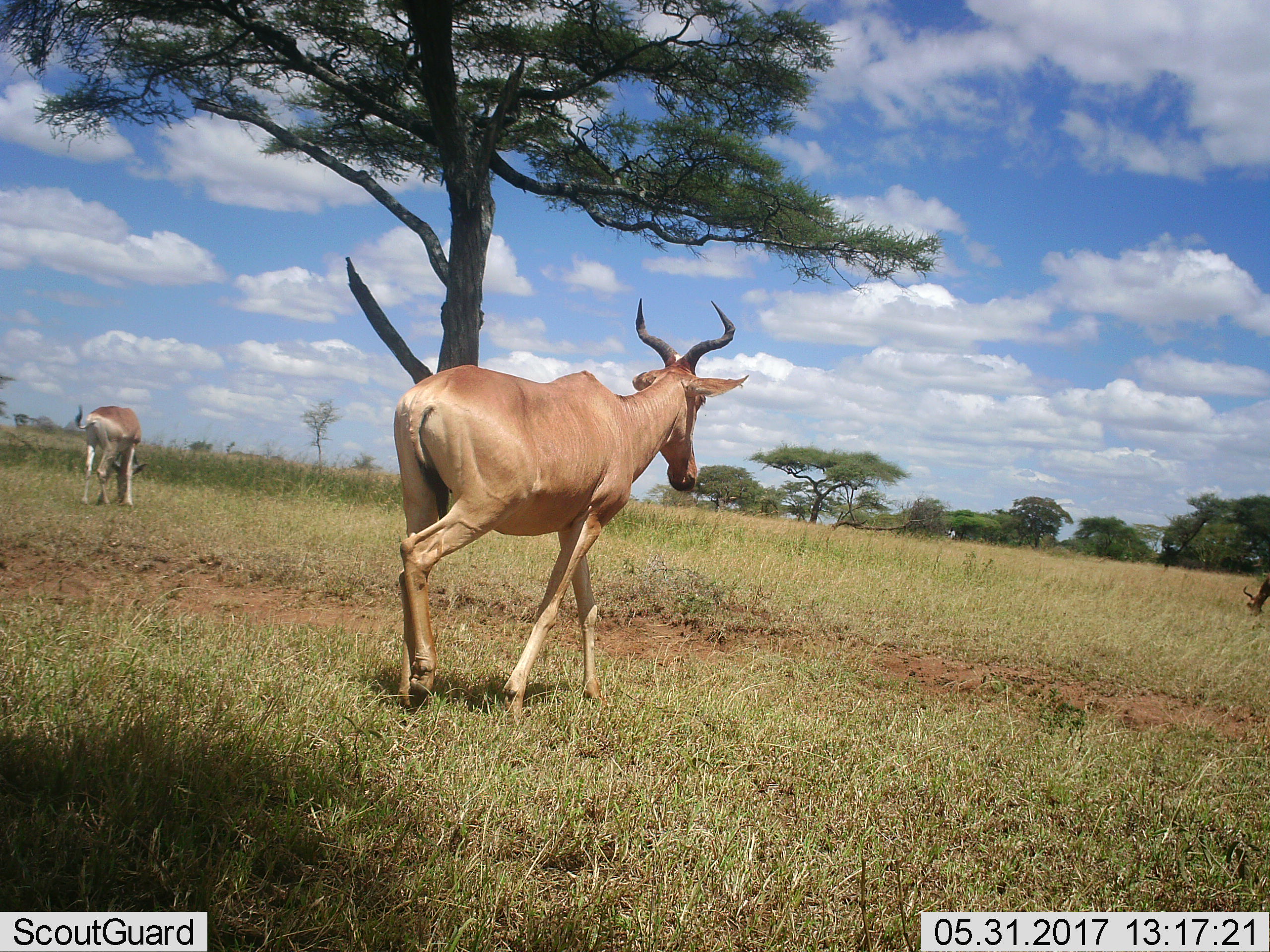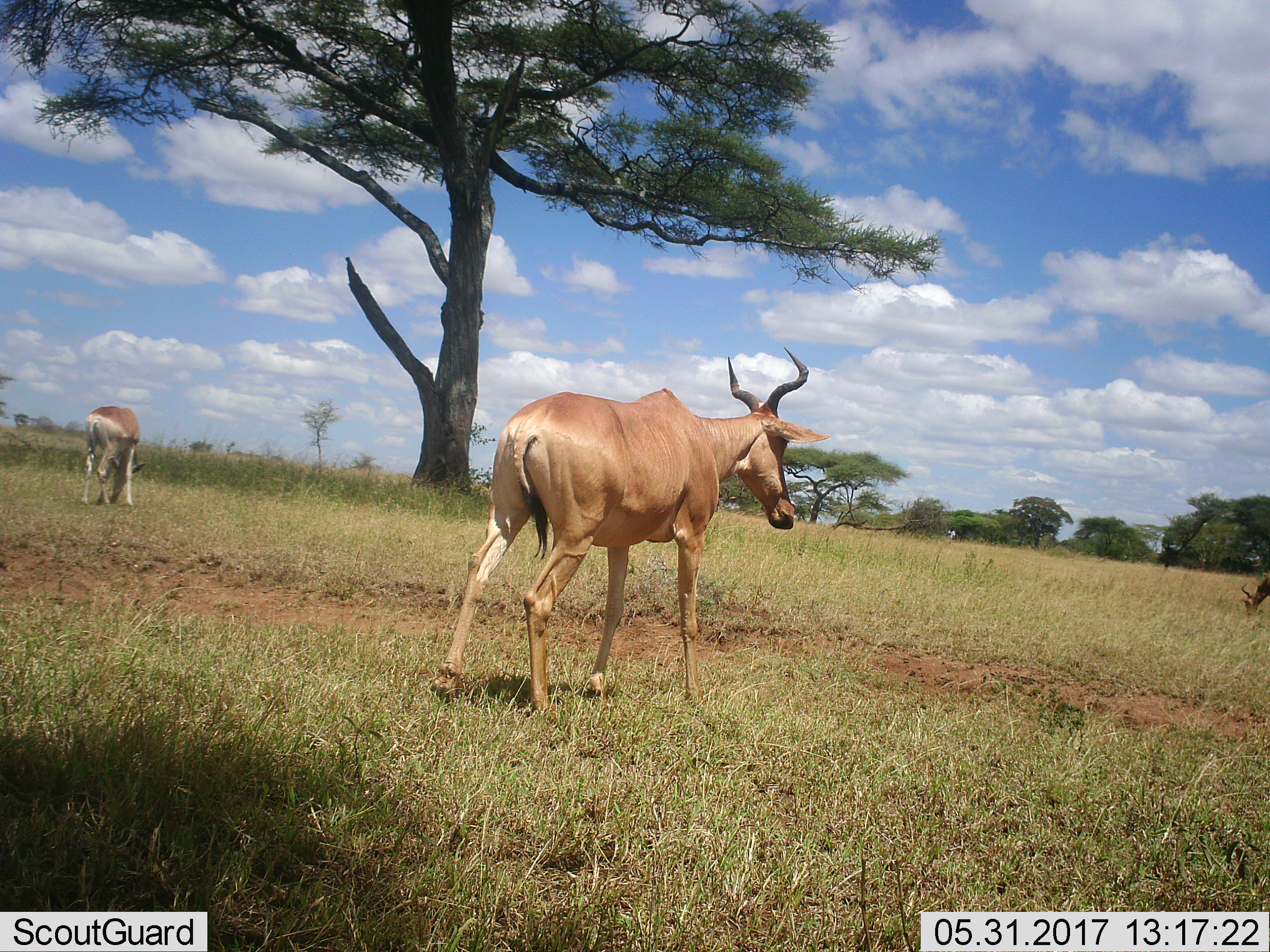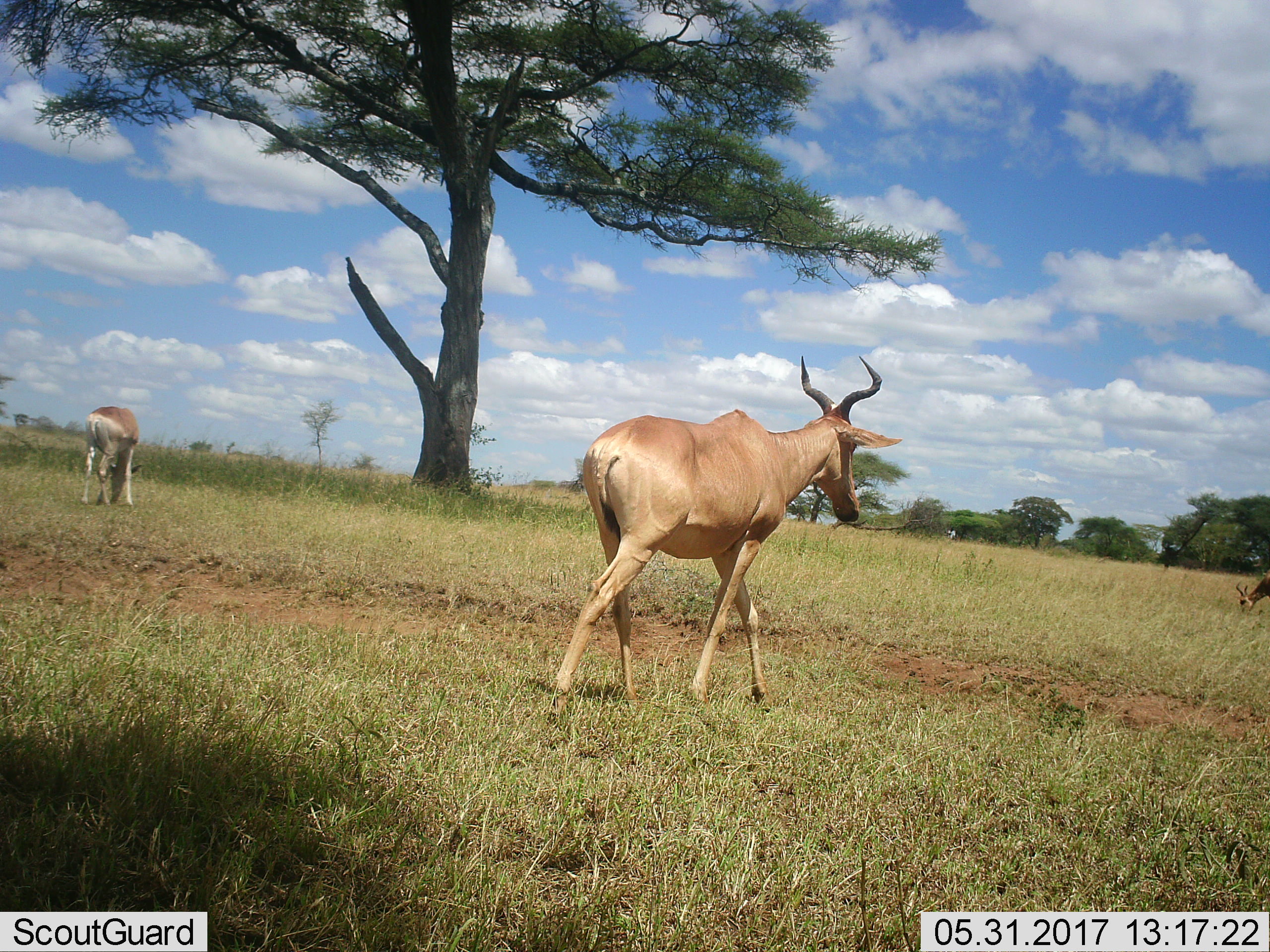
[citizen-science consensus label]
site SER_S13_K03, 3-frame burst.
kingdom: Animalia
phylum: Chordata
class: Mammalia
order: Artiodactyla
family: Bovidae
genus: Alcelaphus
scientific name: Alcelaphus buselaphus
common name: hartebeest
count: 2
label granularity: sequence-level